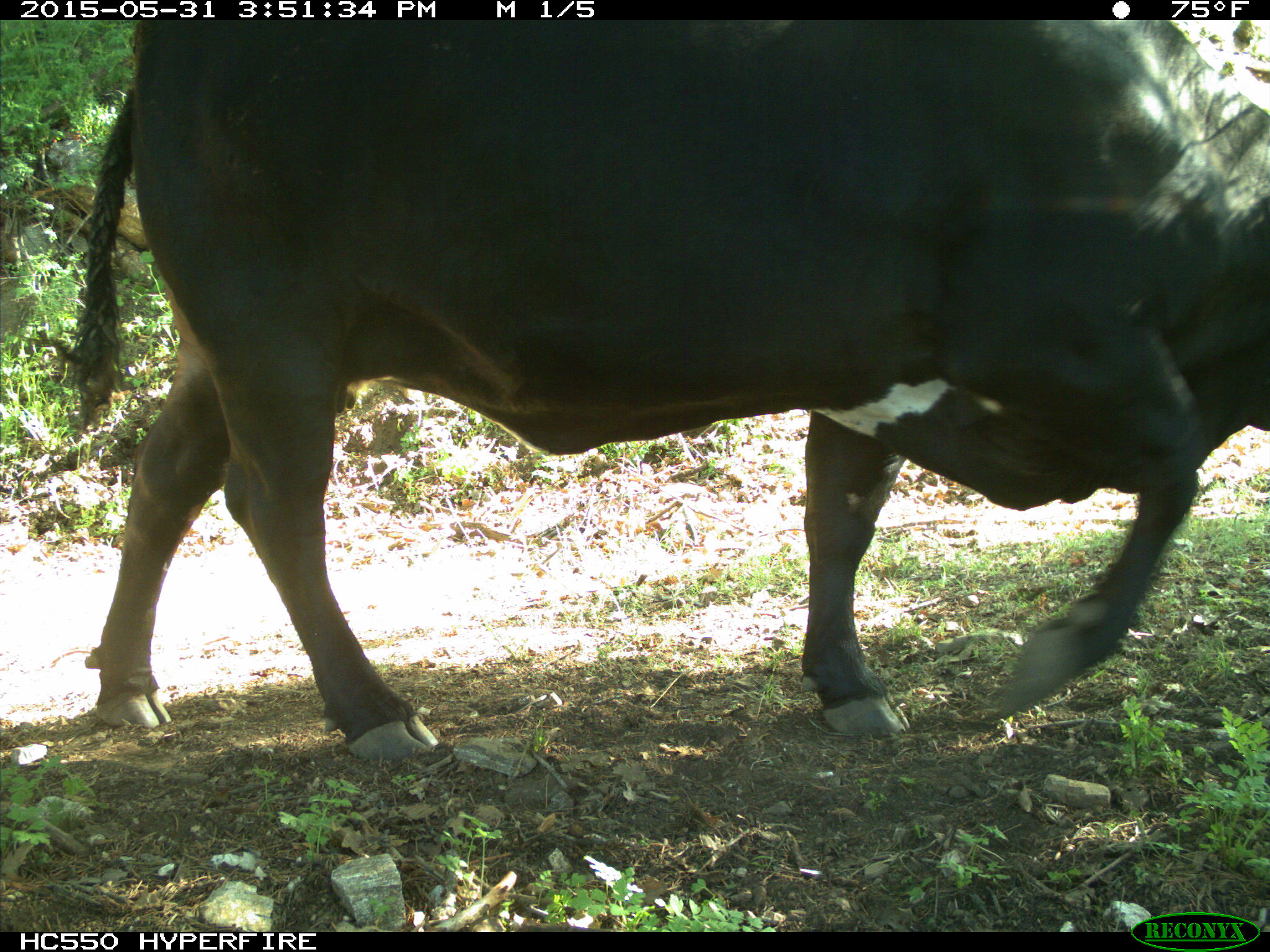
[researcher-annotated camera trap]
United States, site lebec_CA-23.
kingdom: Animalia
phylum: Chordata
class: Mammalia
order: Artiodactyla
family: Bovidae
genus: Bos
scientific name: Bos taurus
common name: domestic cow